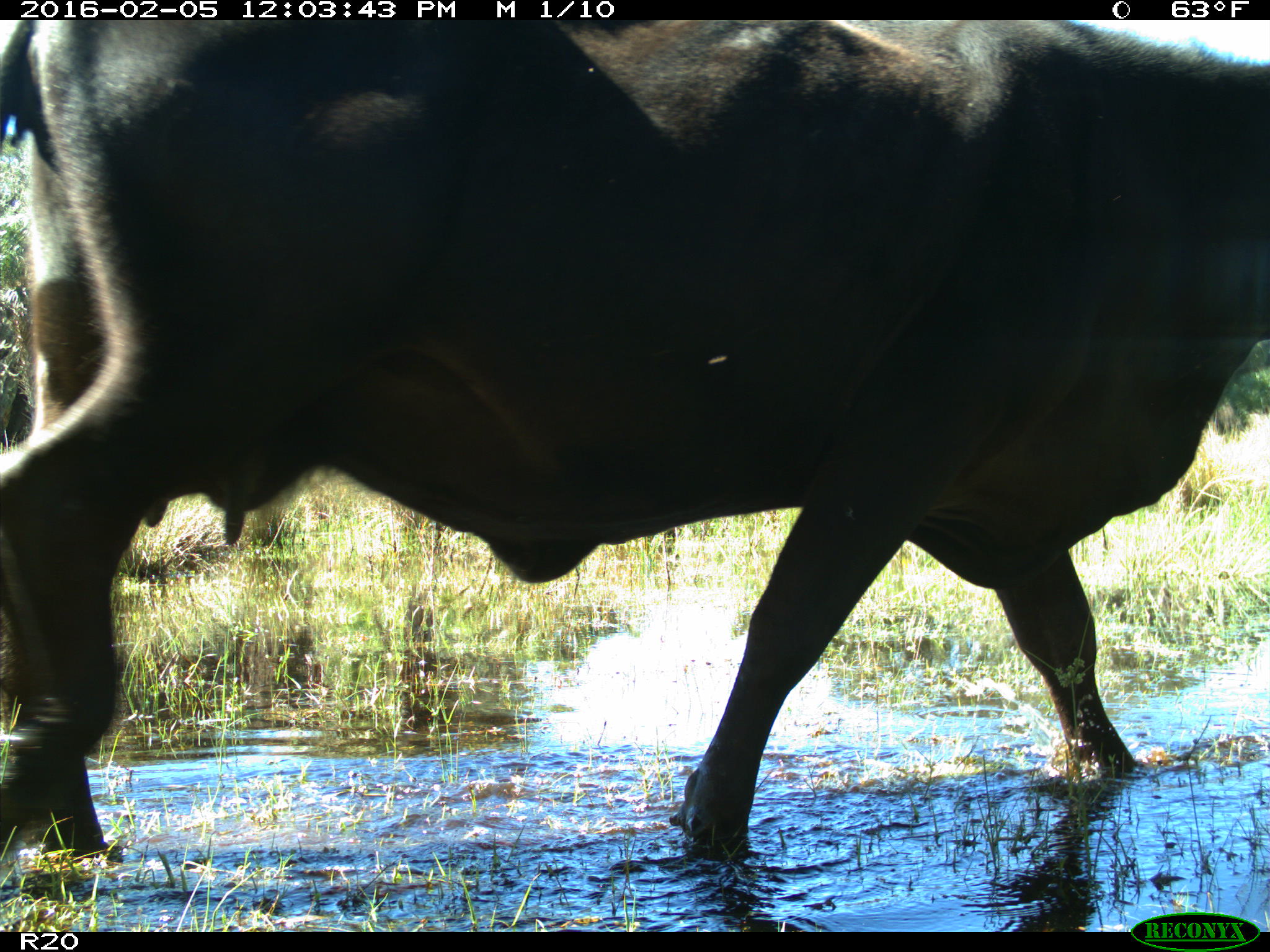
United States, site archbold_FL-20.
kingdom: Animalia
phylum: Chordata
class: Mammalia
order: Artiodactyla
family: Bovidae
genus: Bos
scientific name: Bos taurus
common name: domestic cow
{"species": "Bos taurus (domestic cow)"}